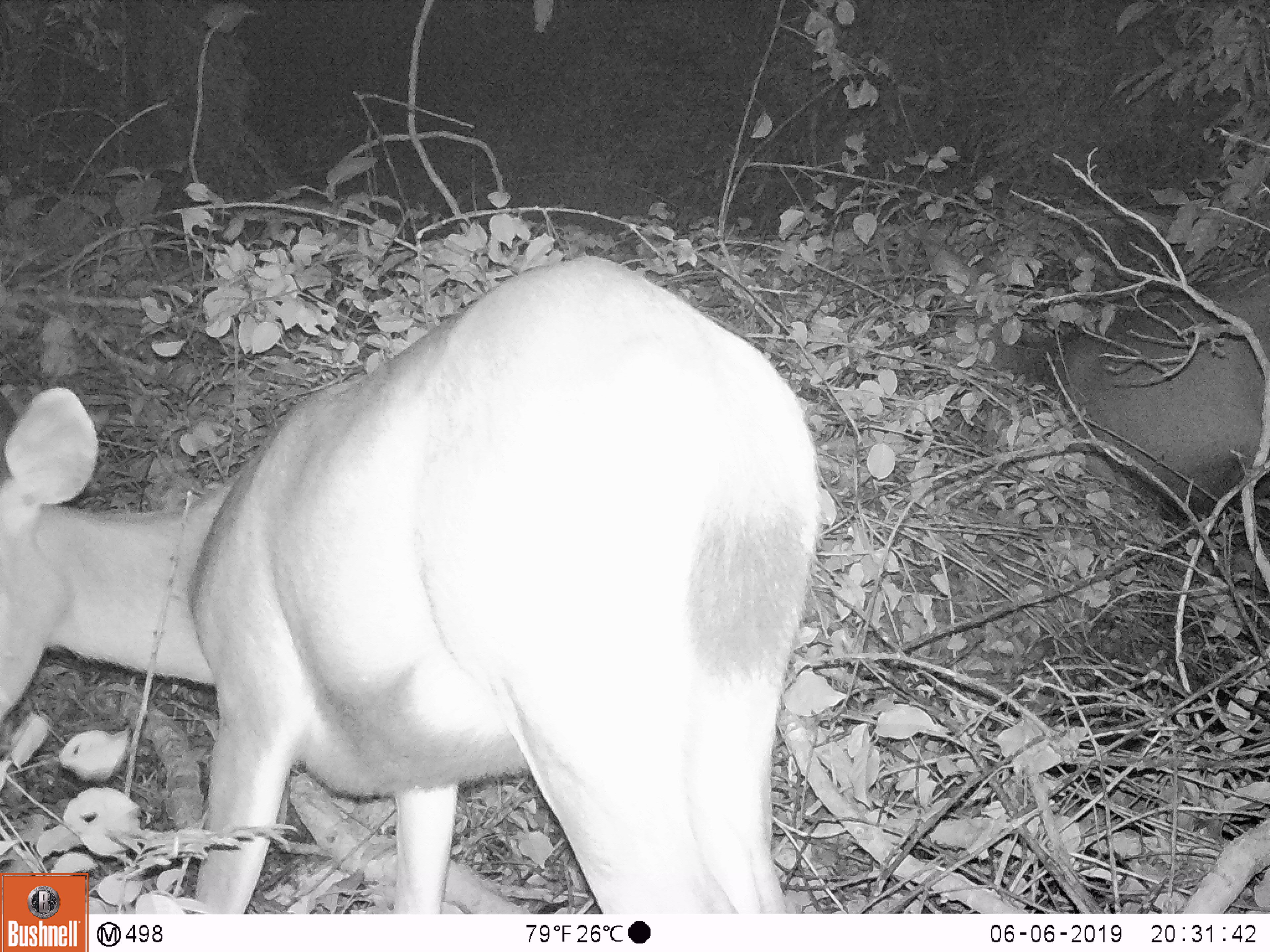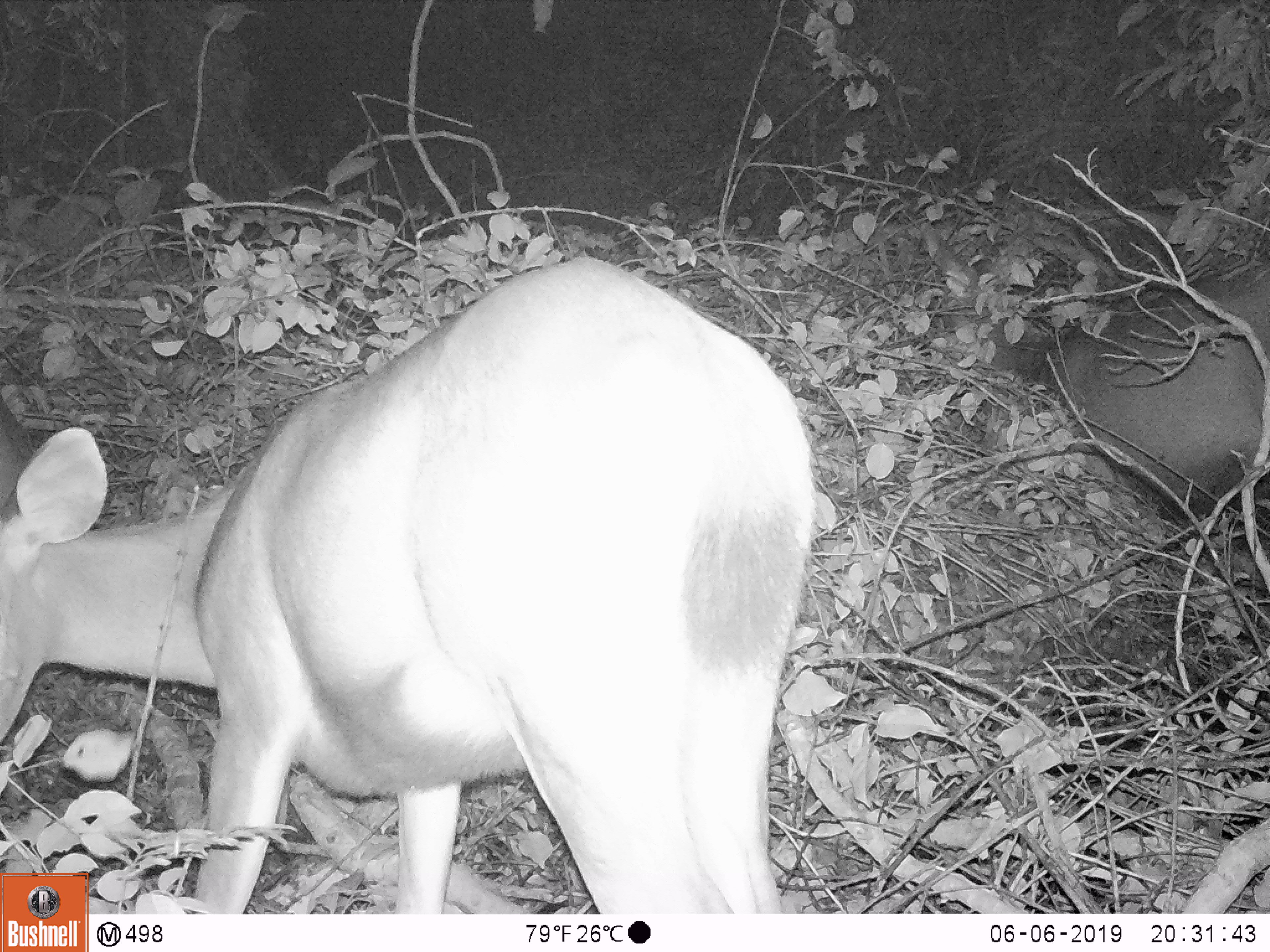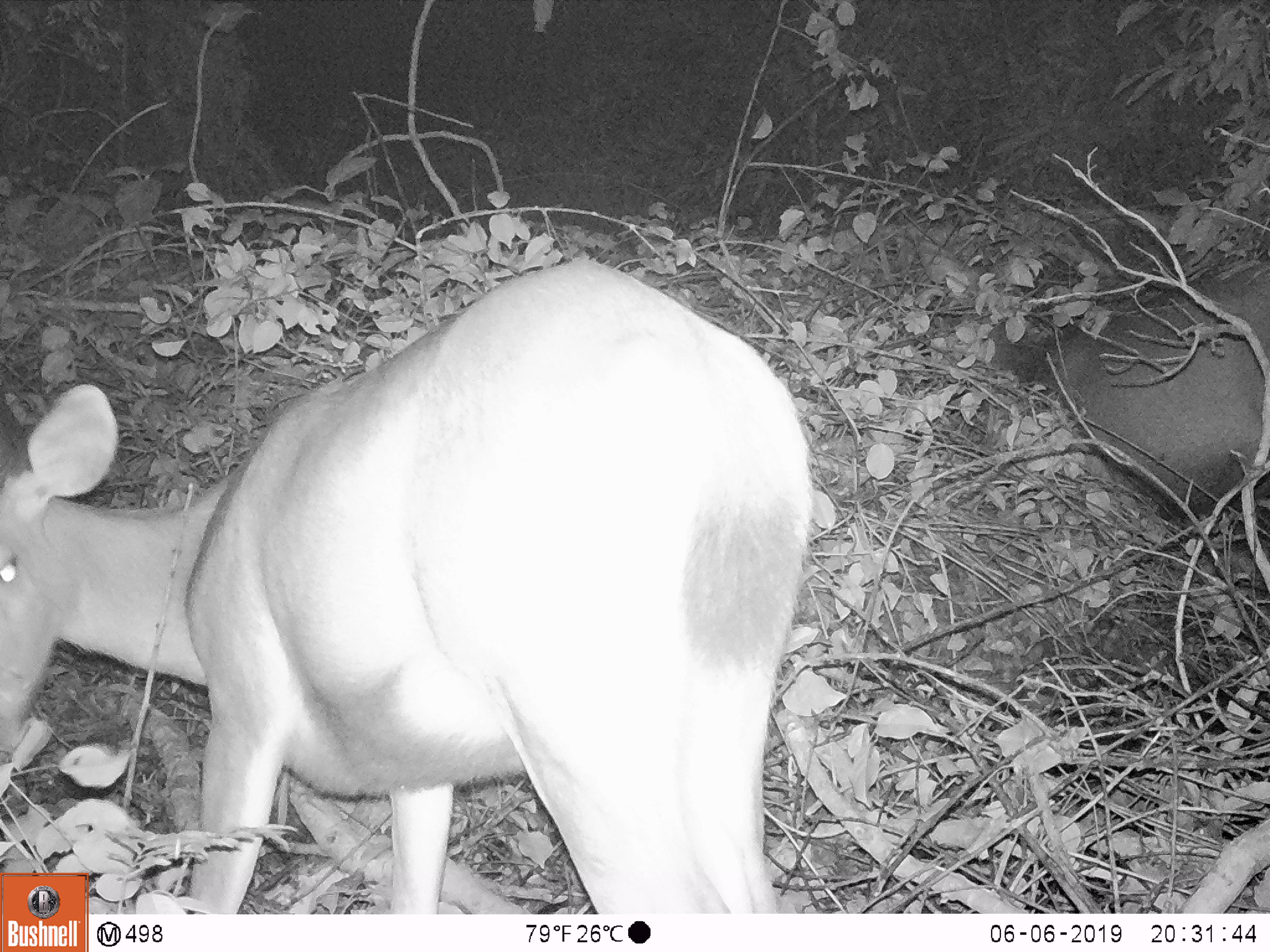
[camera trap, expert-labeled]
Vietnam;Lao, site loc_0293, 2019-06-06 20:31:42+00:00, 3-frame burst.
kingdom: Animalia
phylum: Chordata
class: Mammalia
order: Artiodactyla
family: Cervidae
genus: Rusa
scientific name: Rusa unicolor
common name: sambar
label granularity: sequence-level